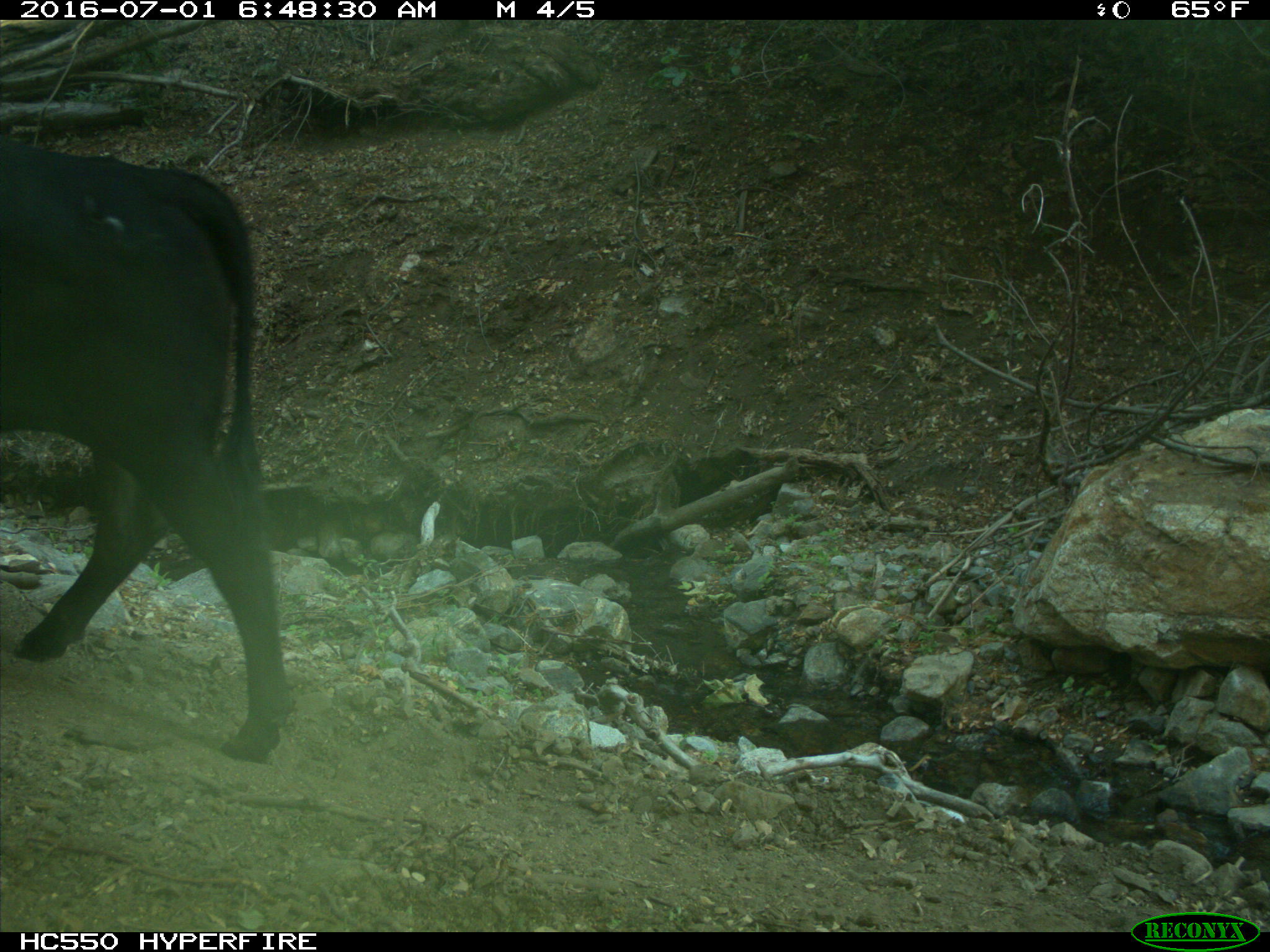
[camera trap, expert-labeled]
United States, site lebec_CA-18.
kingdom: Animalia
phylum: Chordata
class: Mammalia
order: Artiodactyla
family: Bovidae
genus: Bos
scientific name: Bos taurus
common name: domestic cow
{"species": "Bos taurus (domestic cow)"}